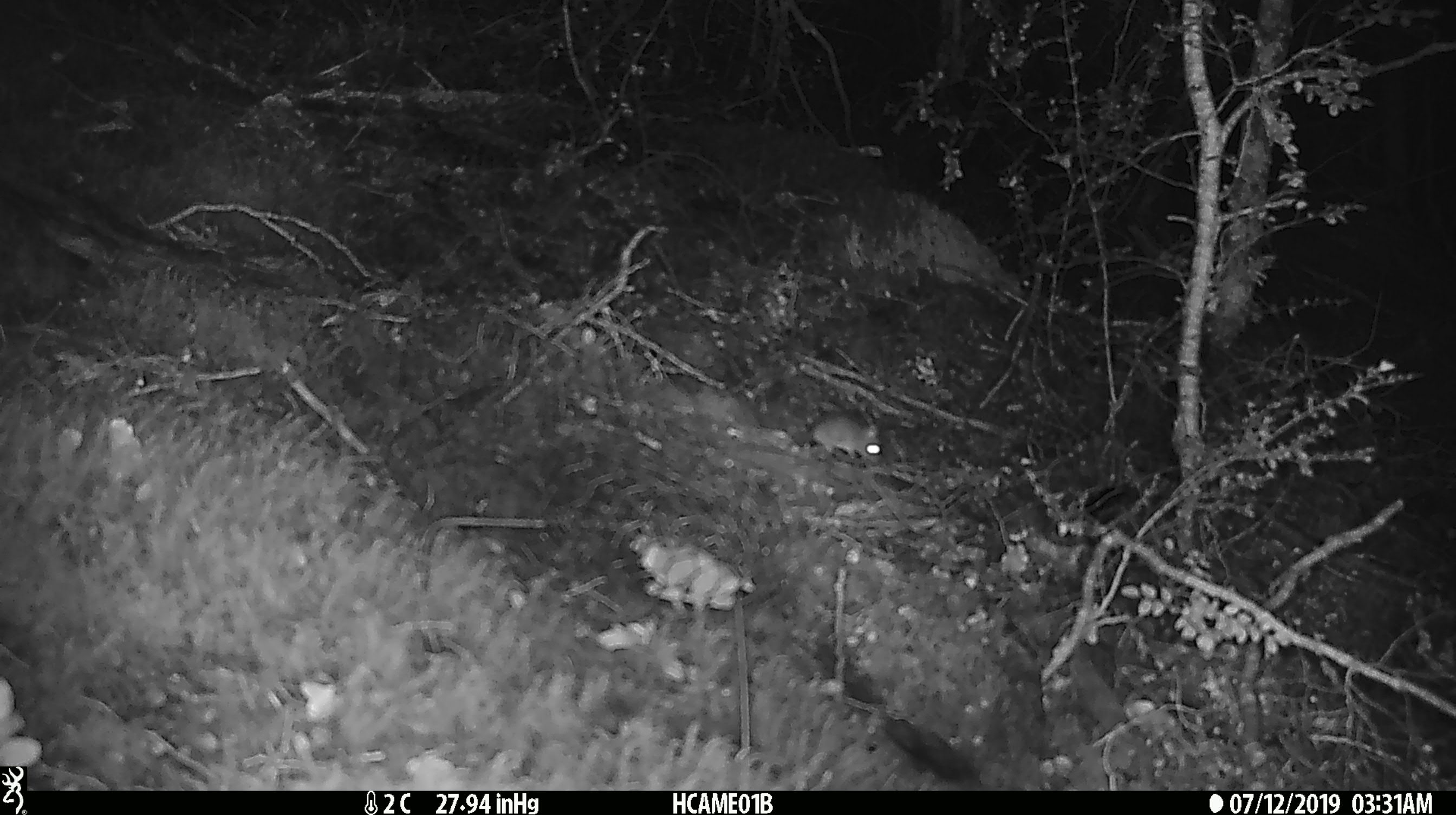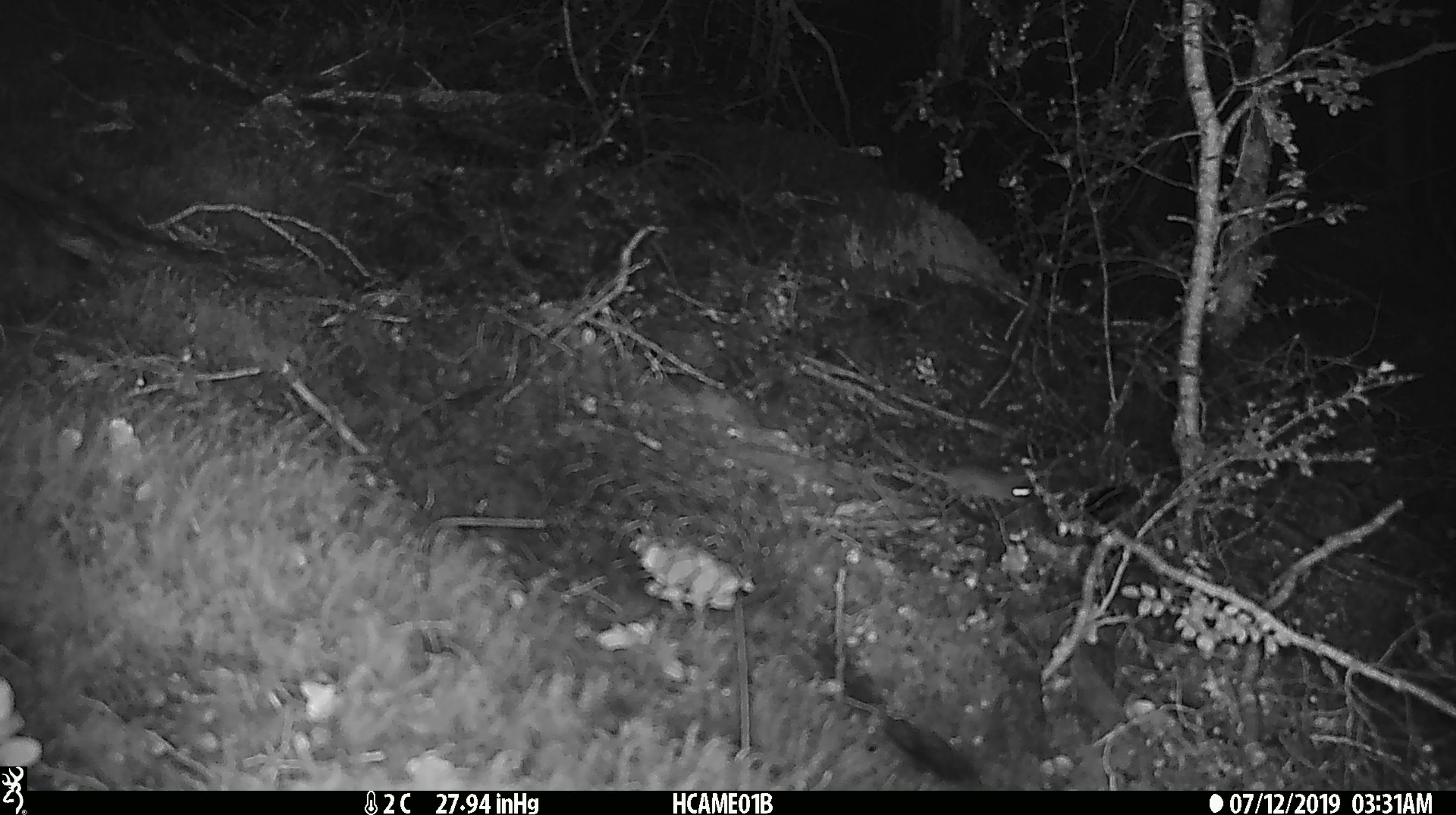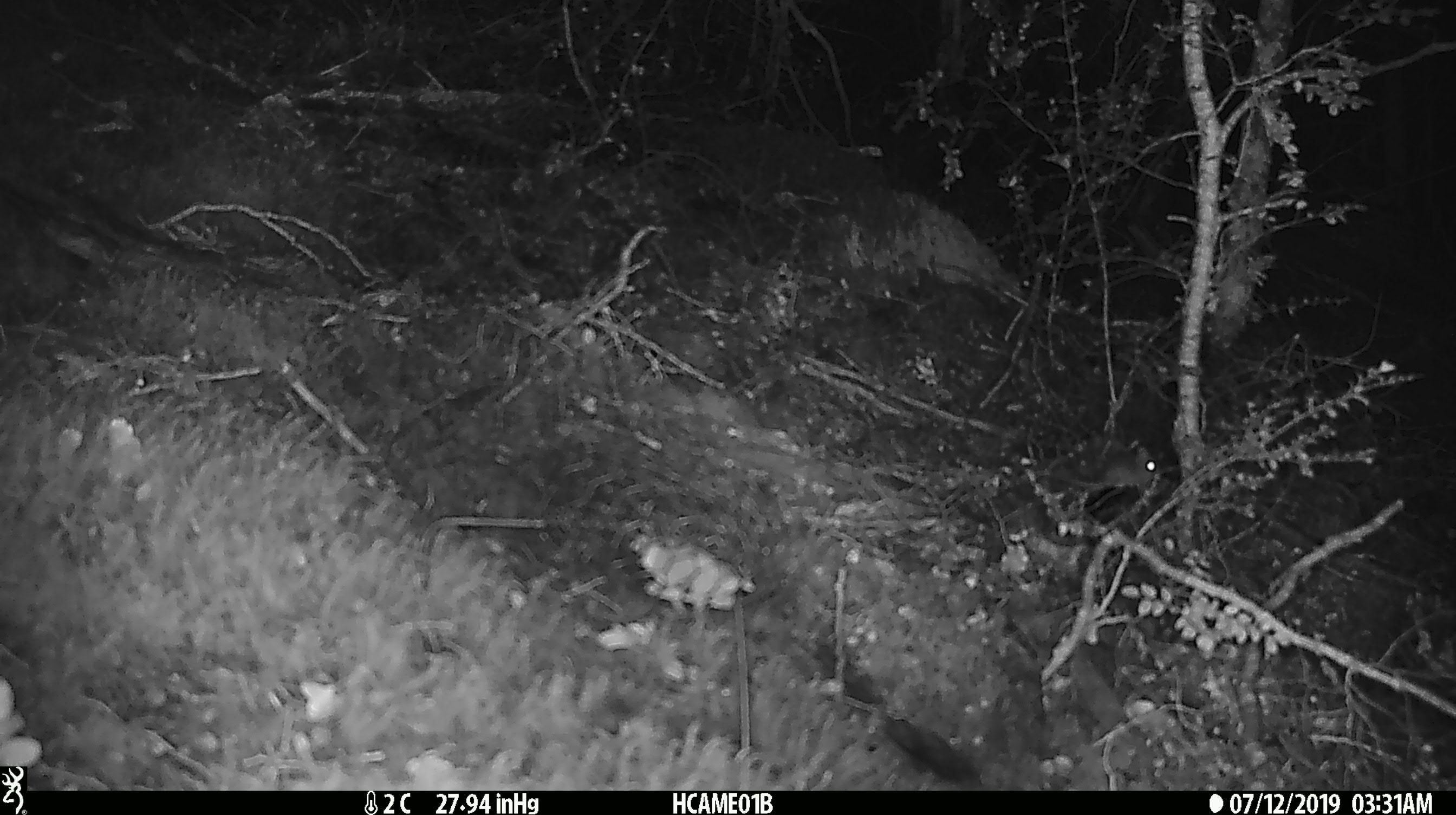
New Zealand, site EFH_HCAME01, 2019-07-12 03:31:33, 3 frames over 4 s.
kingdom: Animalia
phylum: Chordata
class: Mammalia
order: Rodentia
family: Muridae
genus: Mus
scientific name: Mus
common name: mouse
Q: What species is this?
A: Mouse (Mus).